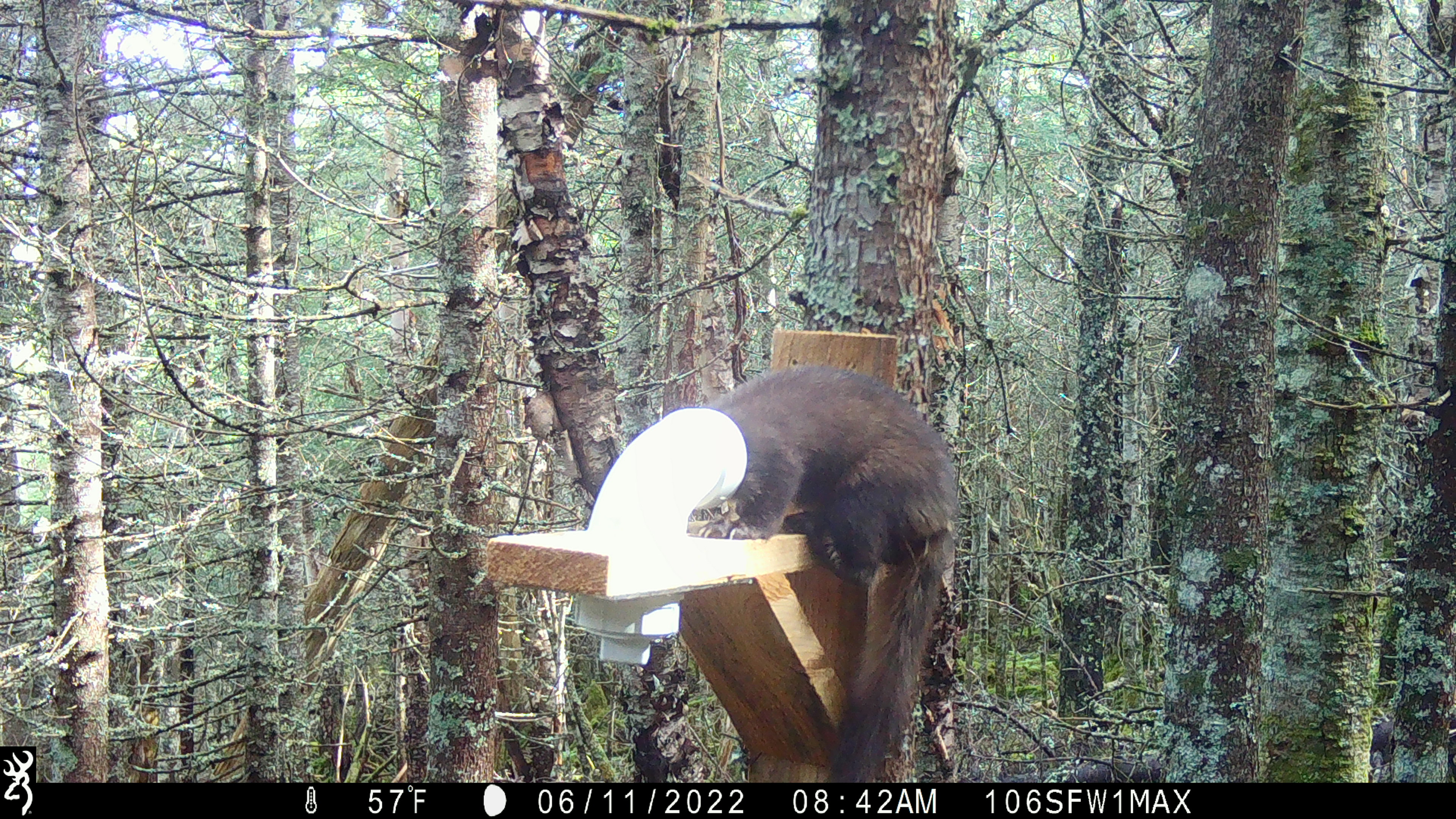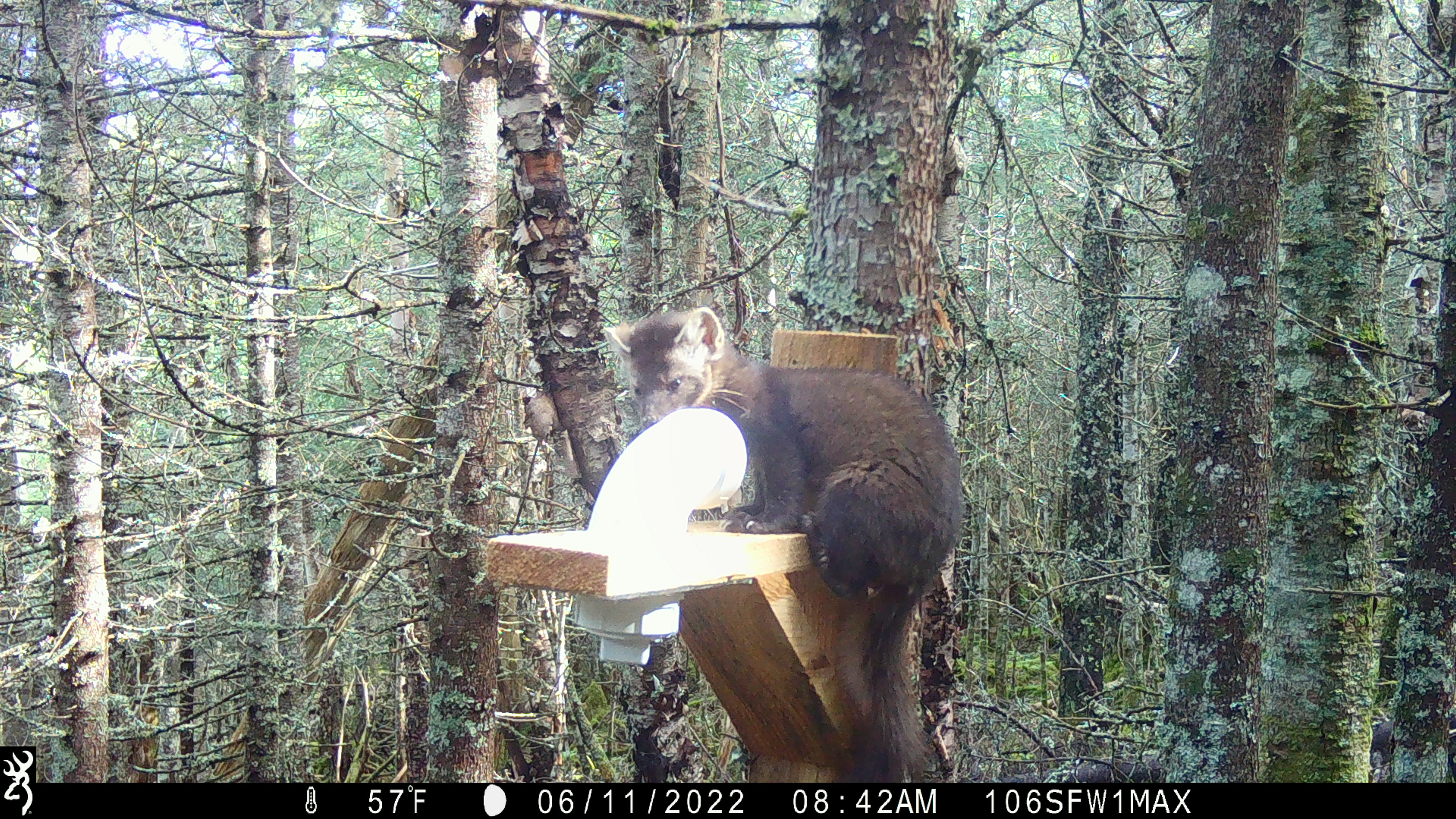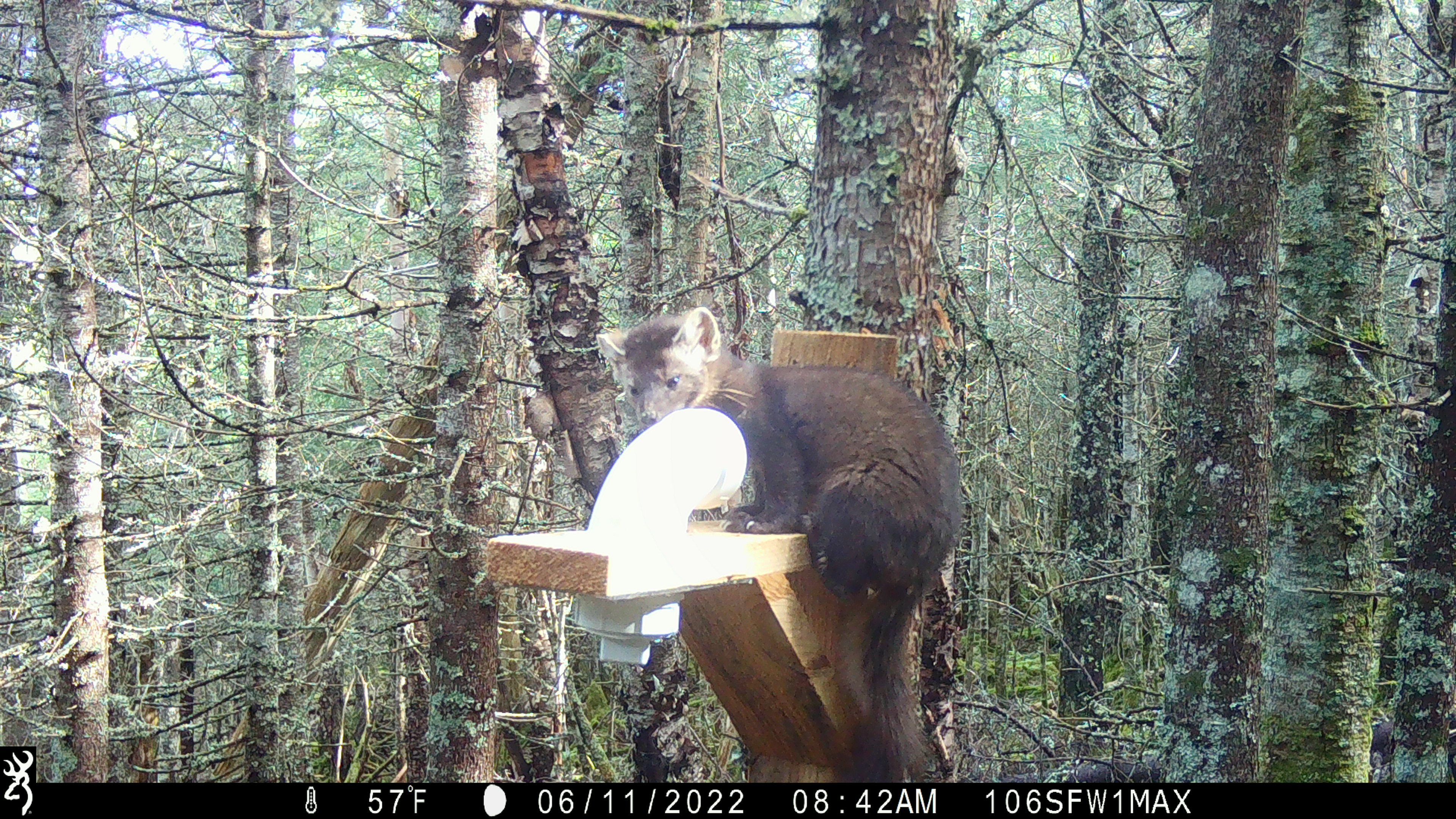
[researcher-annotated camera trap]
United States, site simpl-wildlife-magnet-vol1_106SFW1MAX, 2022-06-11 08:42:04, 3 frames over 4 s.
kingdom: Animalia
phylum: Chordata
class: Mammalia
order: Carnivora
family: Mustelidae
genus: Martes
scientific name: Martes americana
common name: american marten